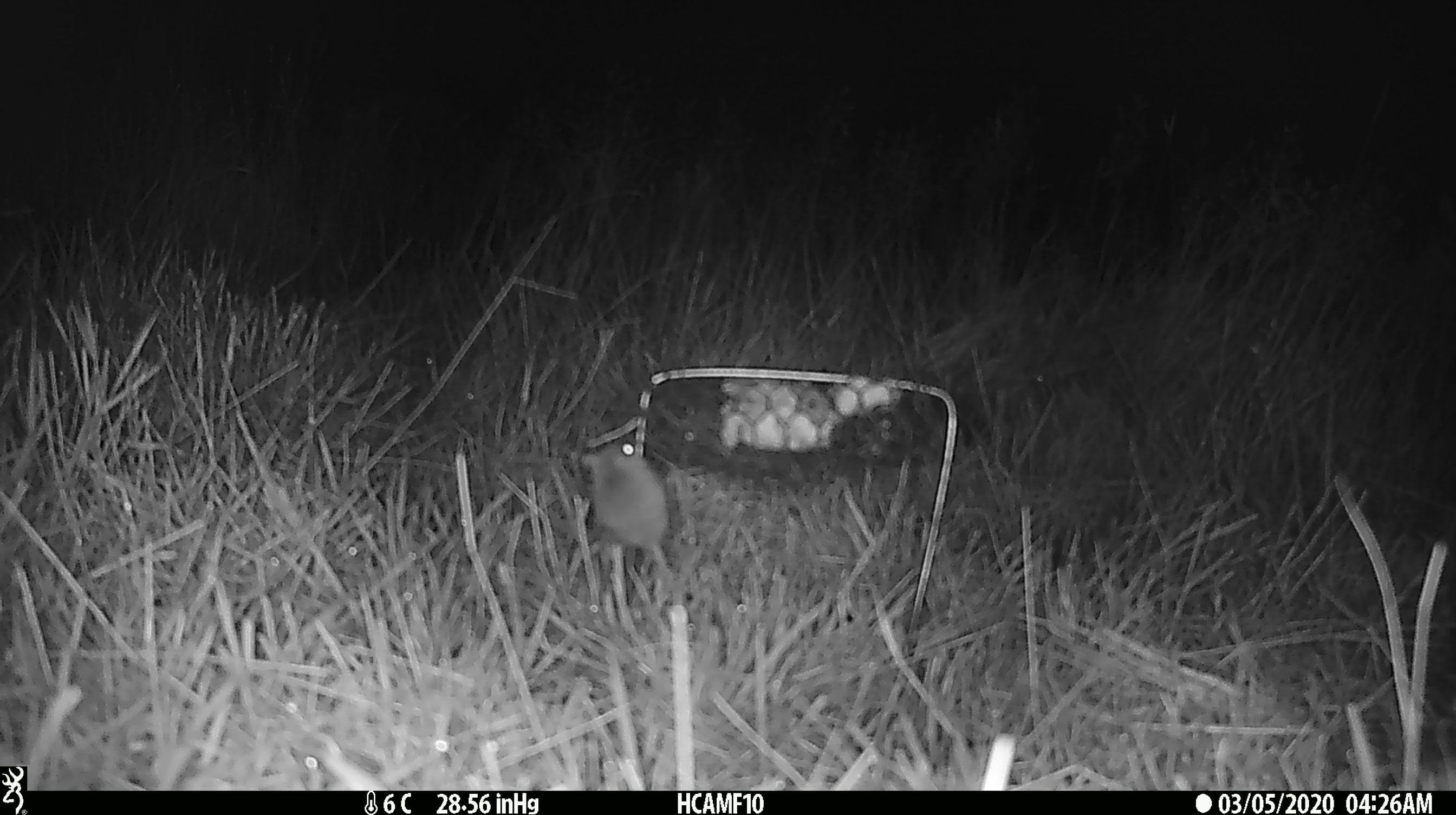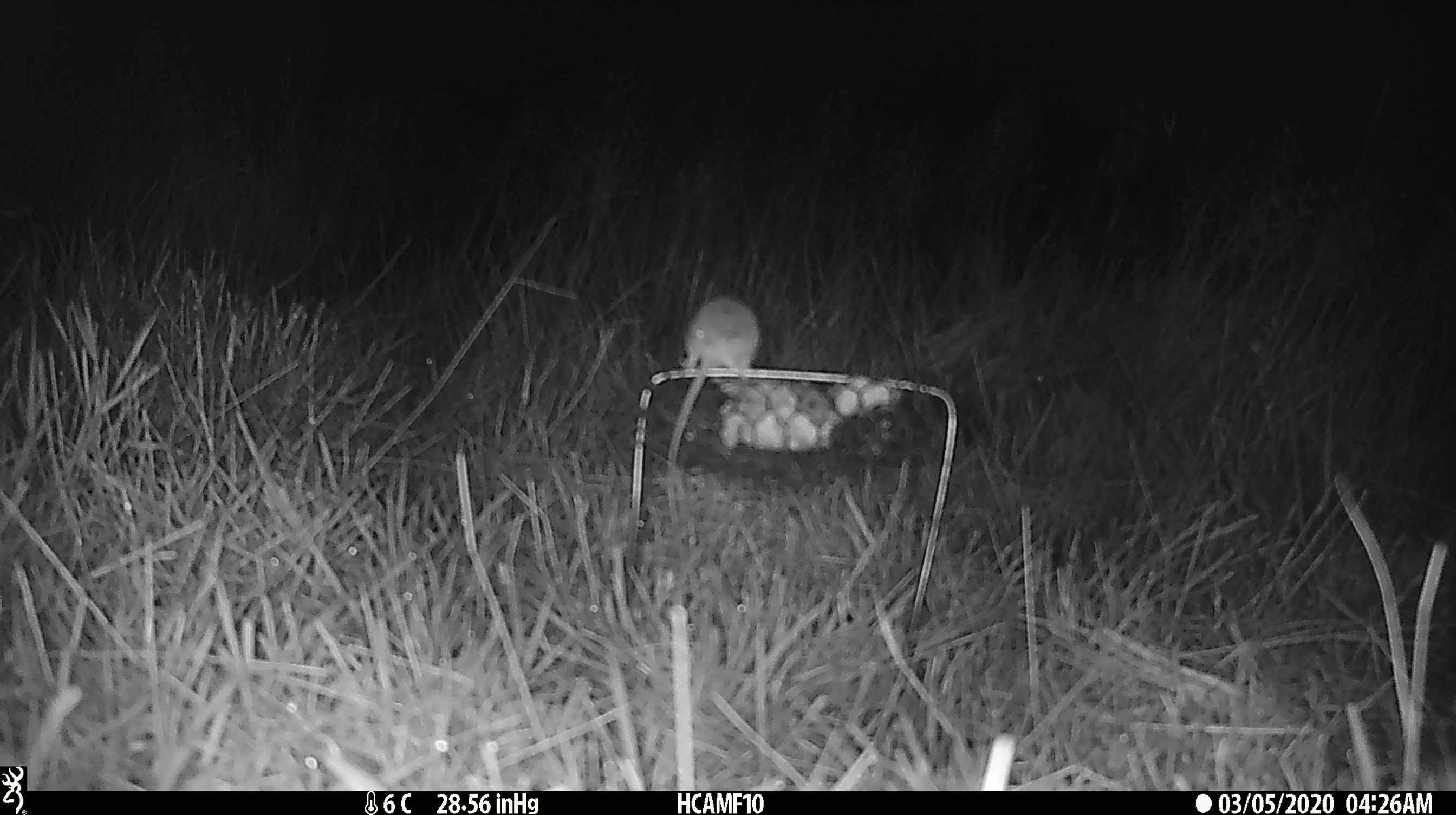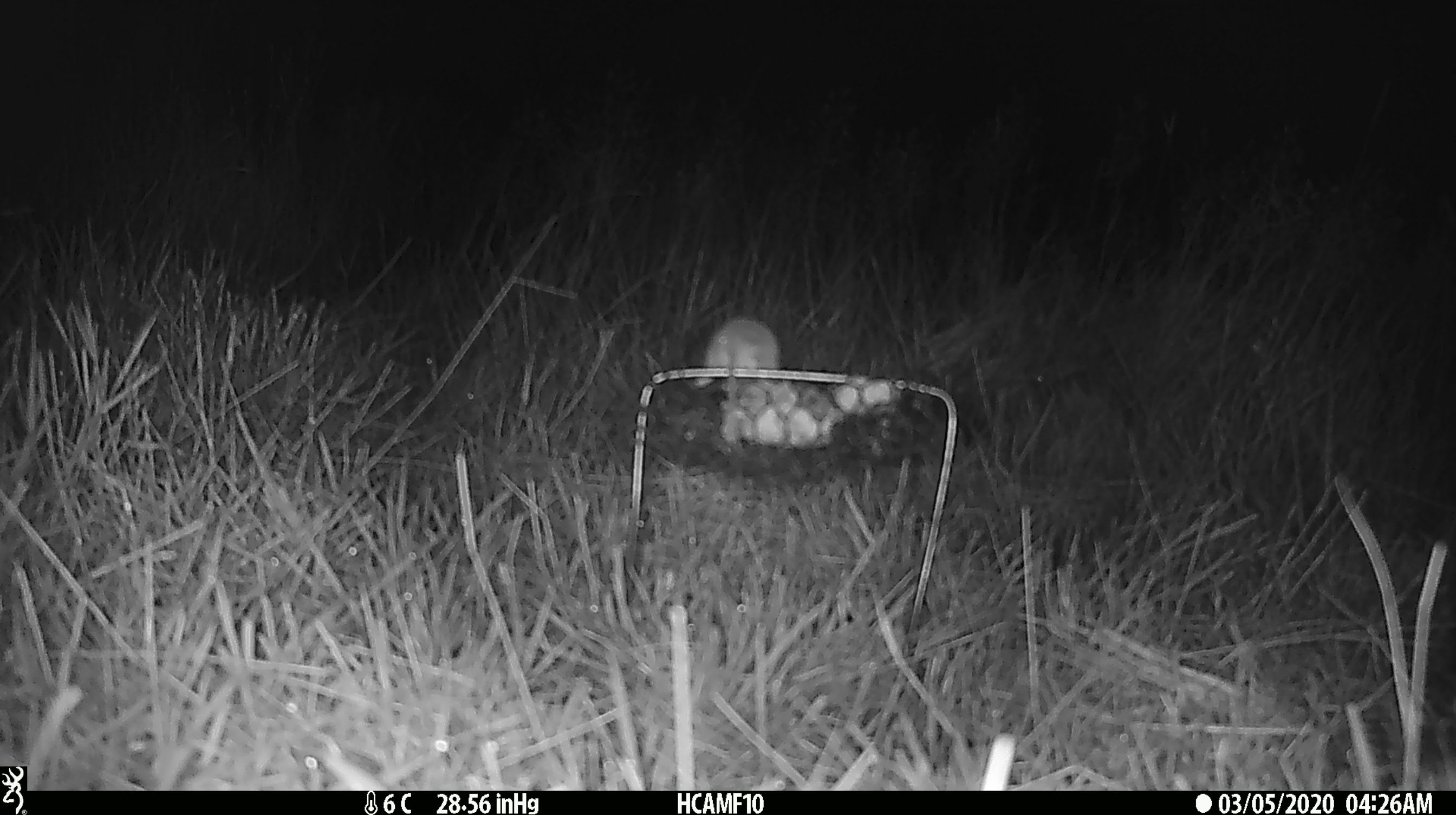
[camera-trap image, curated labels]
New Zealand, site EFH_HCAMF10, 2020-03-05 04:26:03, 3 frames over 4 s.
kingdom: Animalia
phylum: Chordata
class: Mammalia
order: Rodentia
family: Muridae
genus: Mus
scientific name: Mus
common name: mouse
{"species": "mouse (Mus)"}